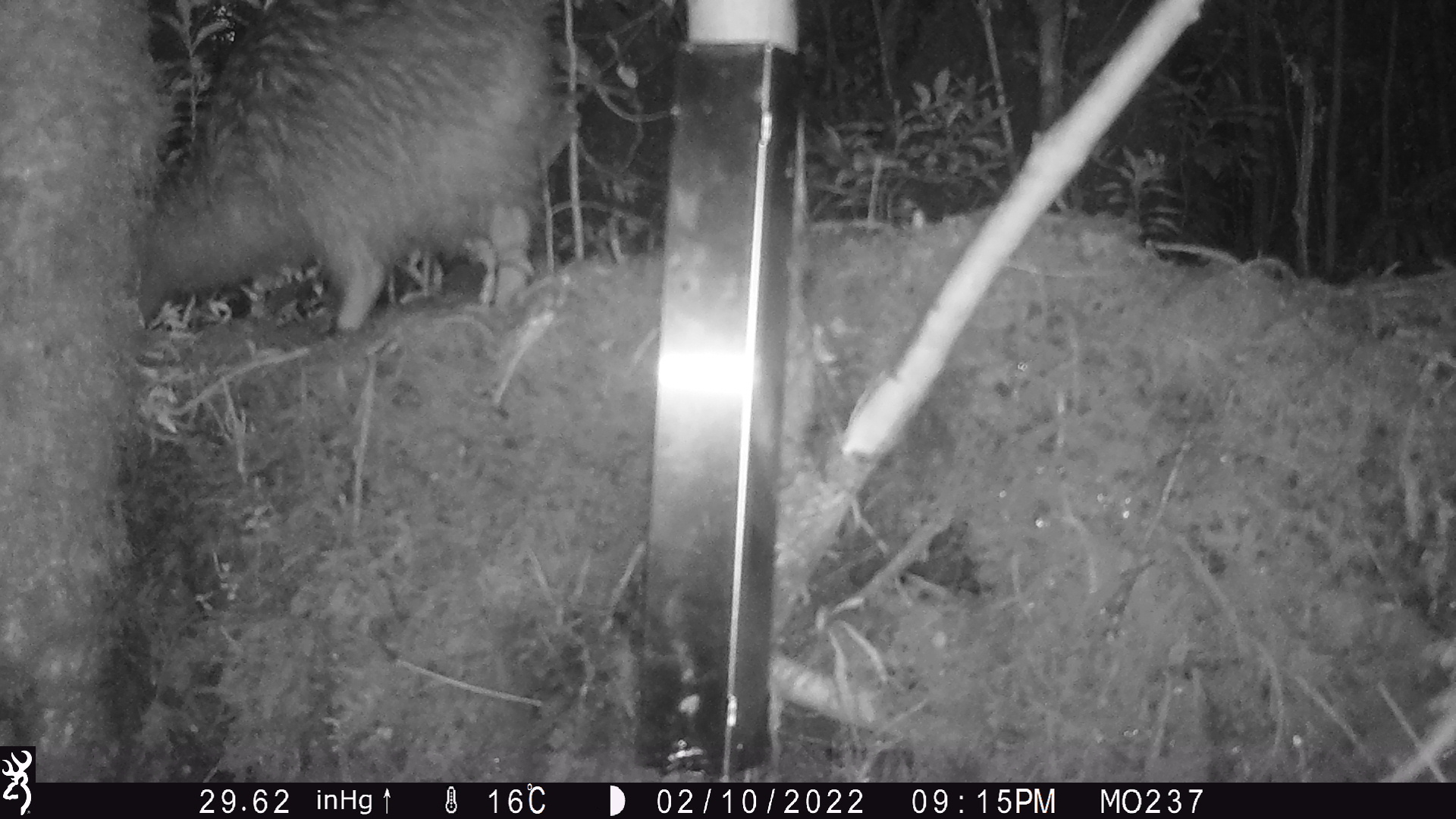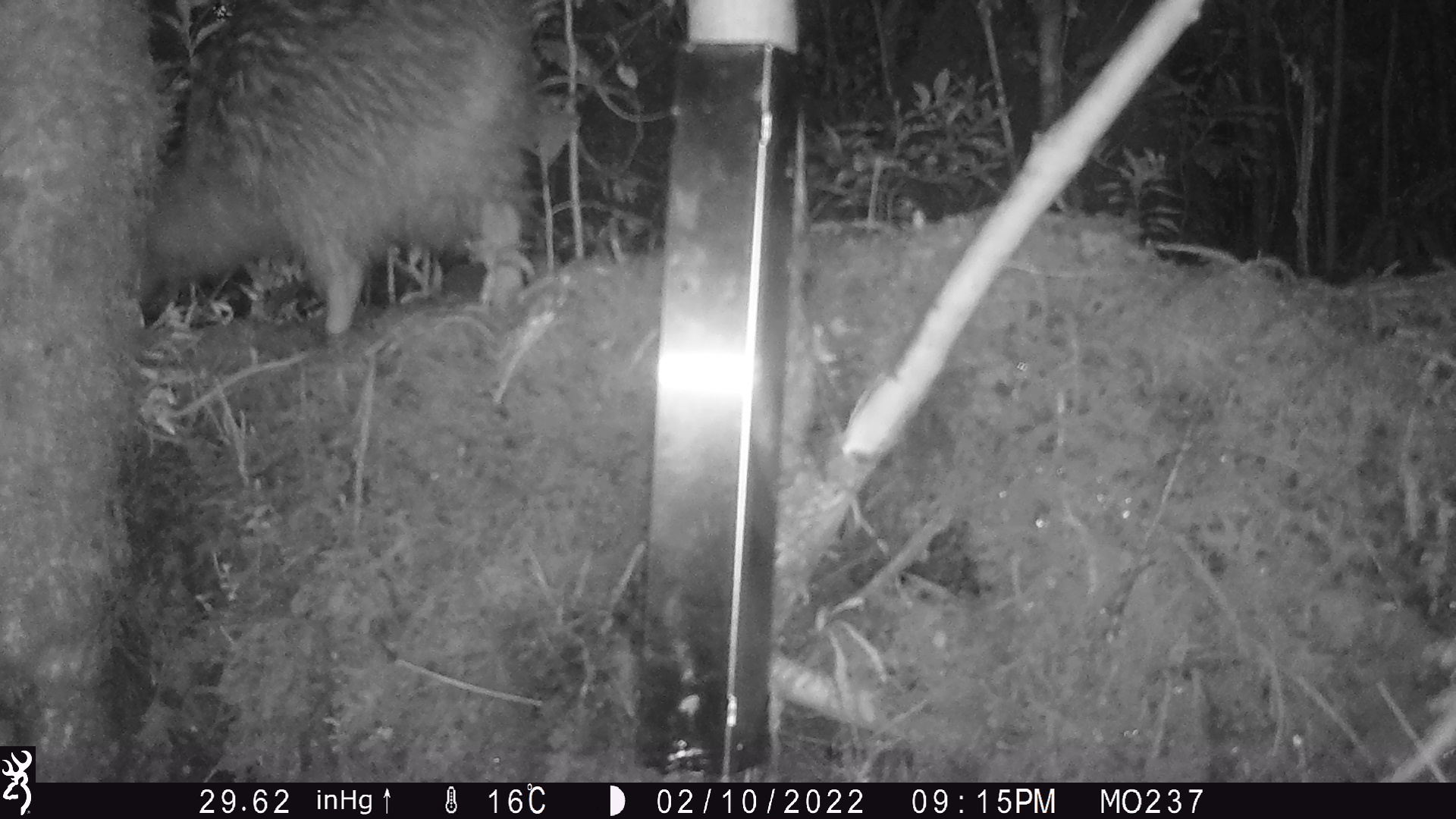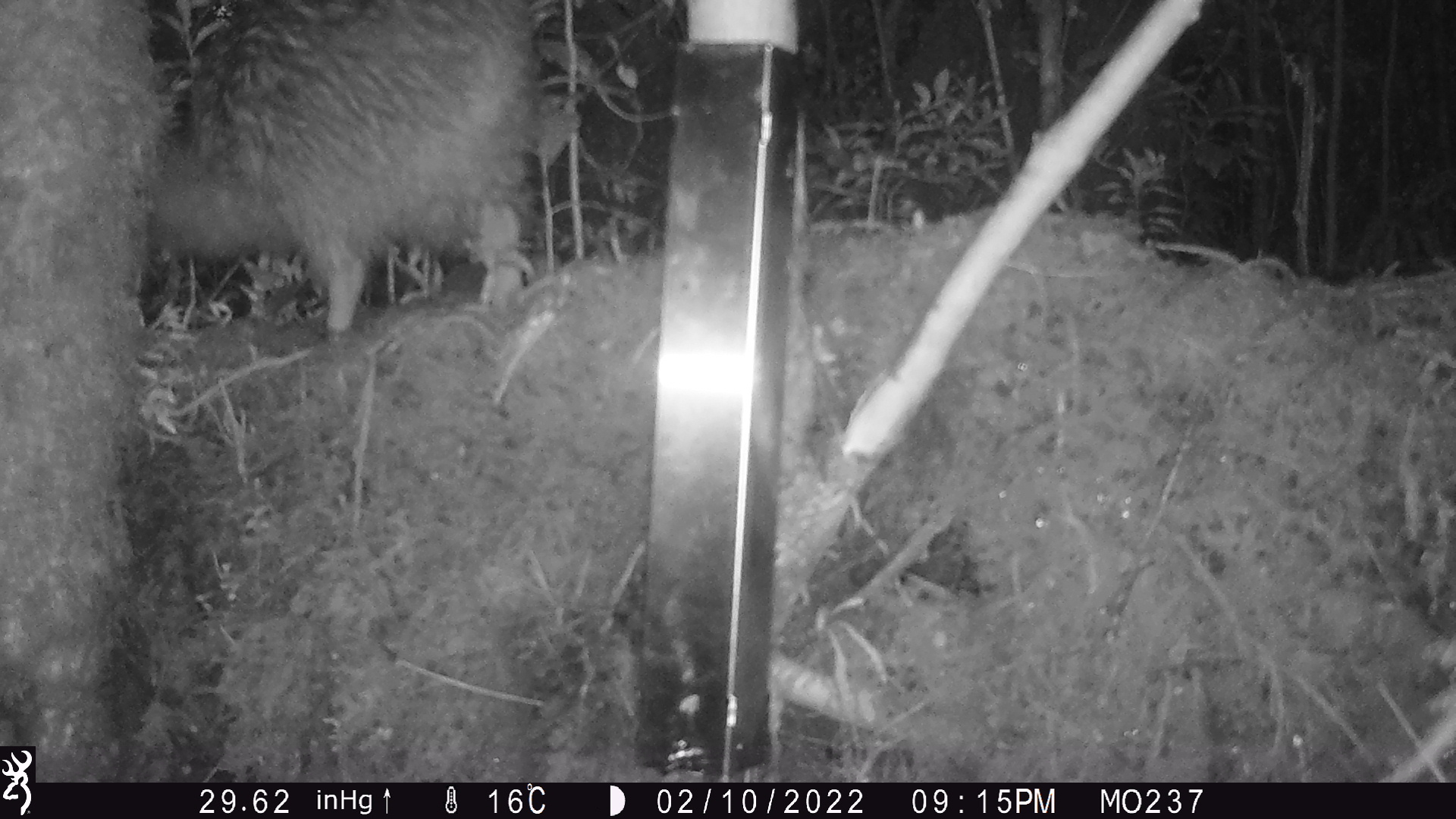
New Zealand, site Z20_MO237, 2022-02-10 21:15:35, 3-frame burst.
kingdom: Animalia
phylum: Chordata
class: Aves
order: Apterygiformes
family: Apterygidae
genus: Apteryx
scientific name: Apteryx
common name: kiwi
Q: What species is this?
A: Kiwi (Apteryx).